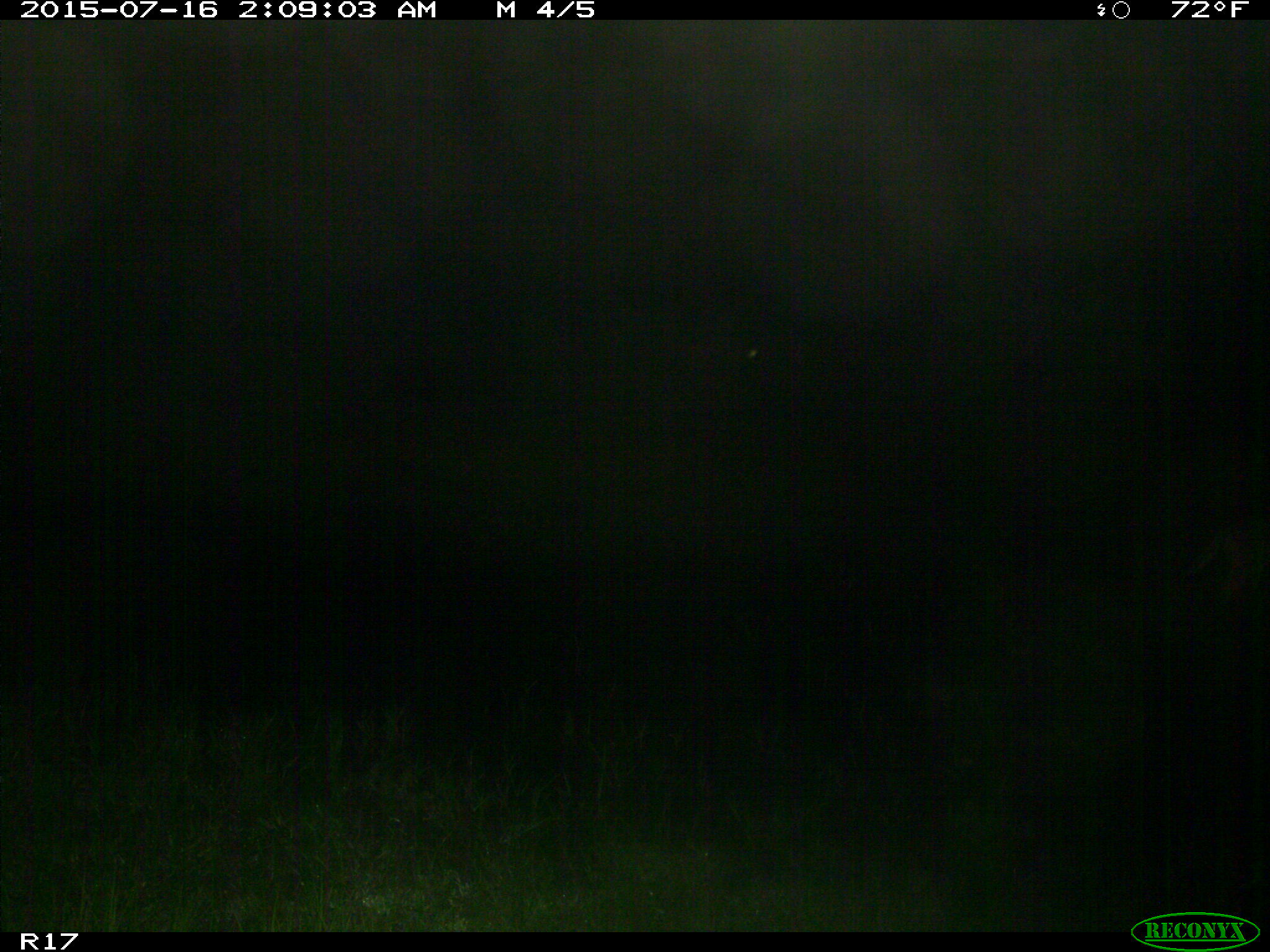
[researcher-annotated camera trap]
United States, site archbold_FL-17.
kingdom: Animalia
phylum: Chordata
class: Mammalia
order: Carnivora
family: Canidae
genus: Canis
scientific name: Canis latrans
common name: coyote